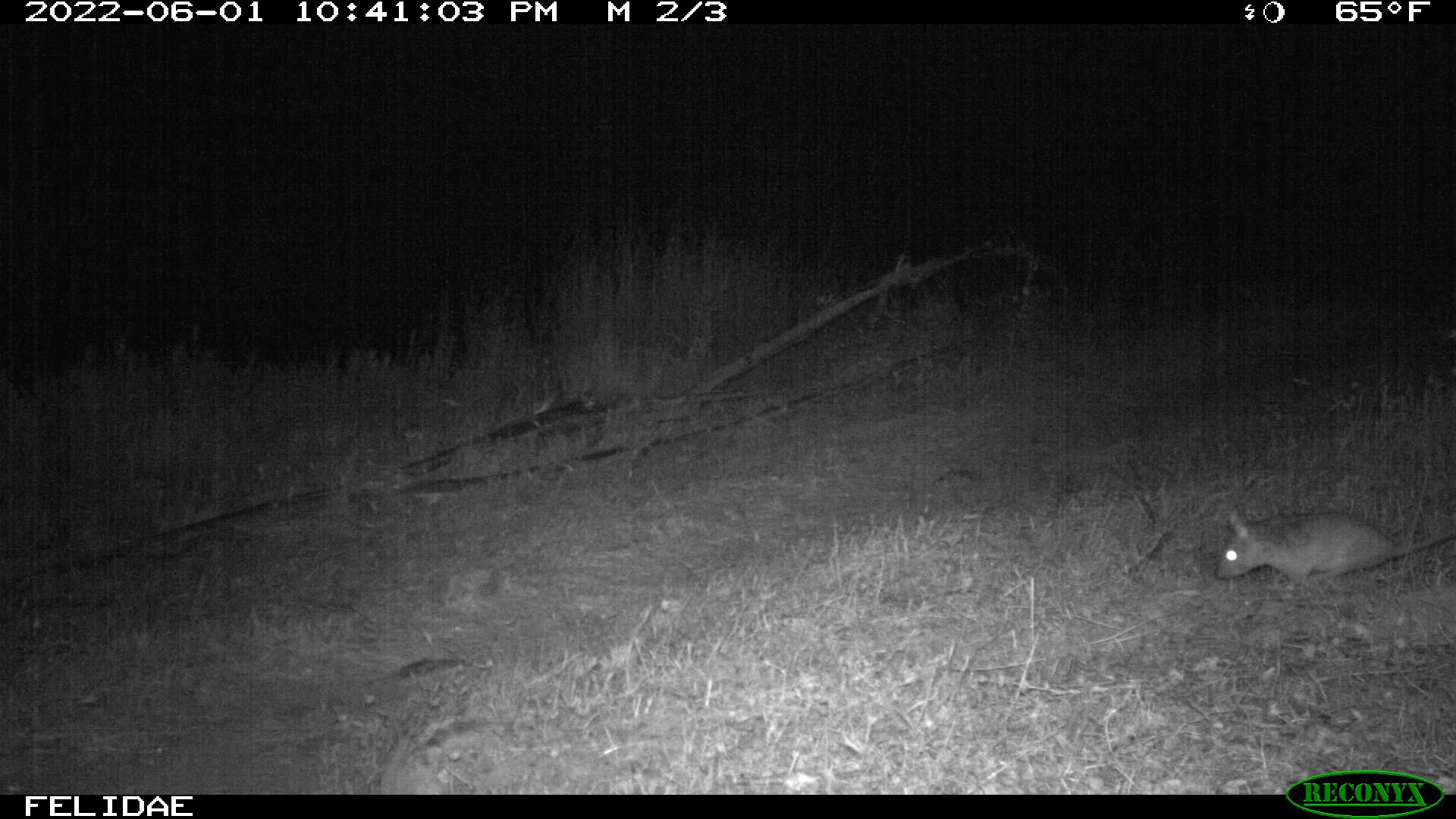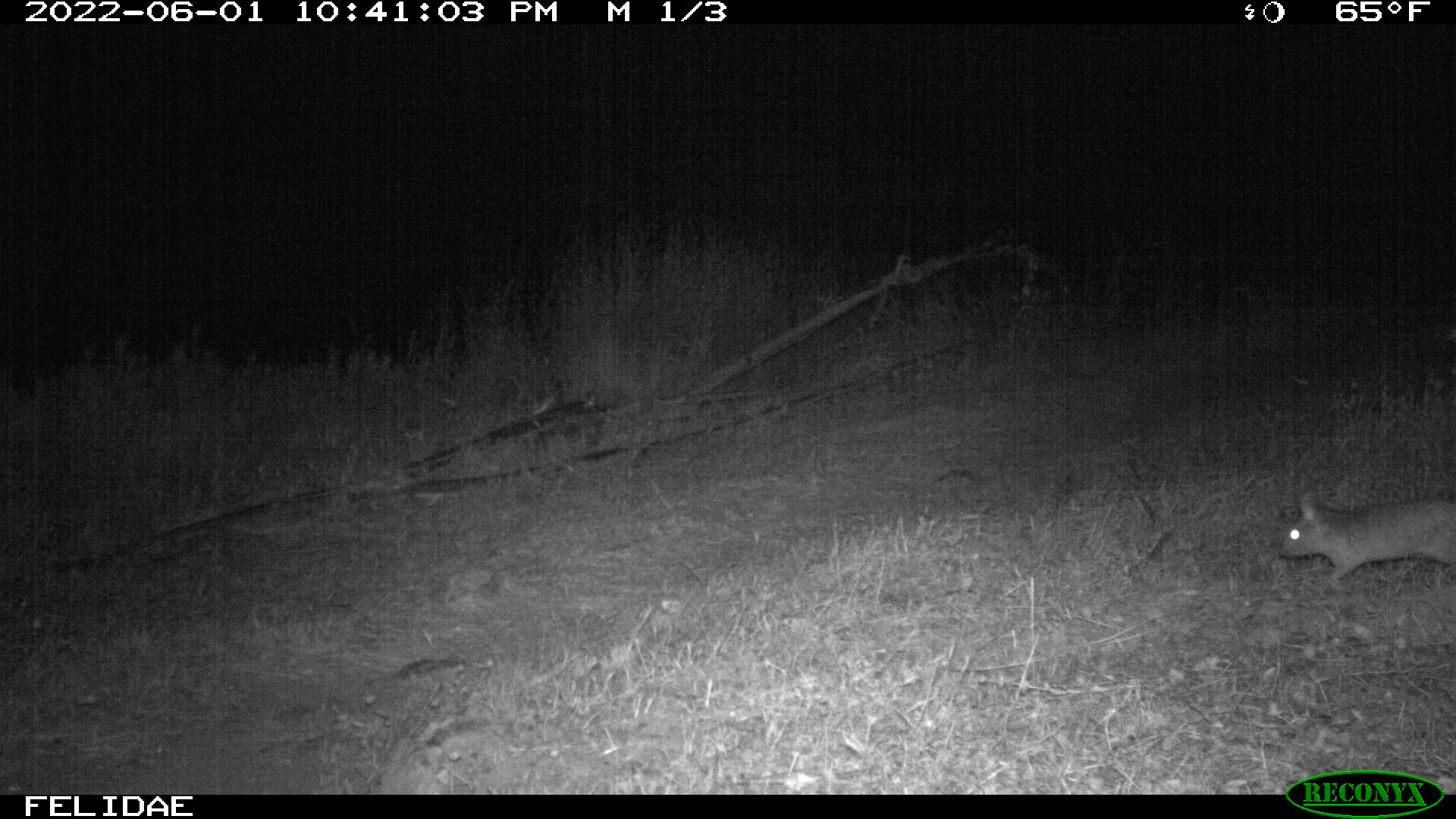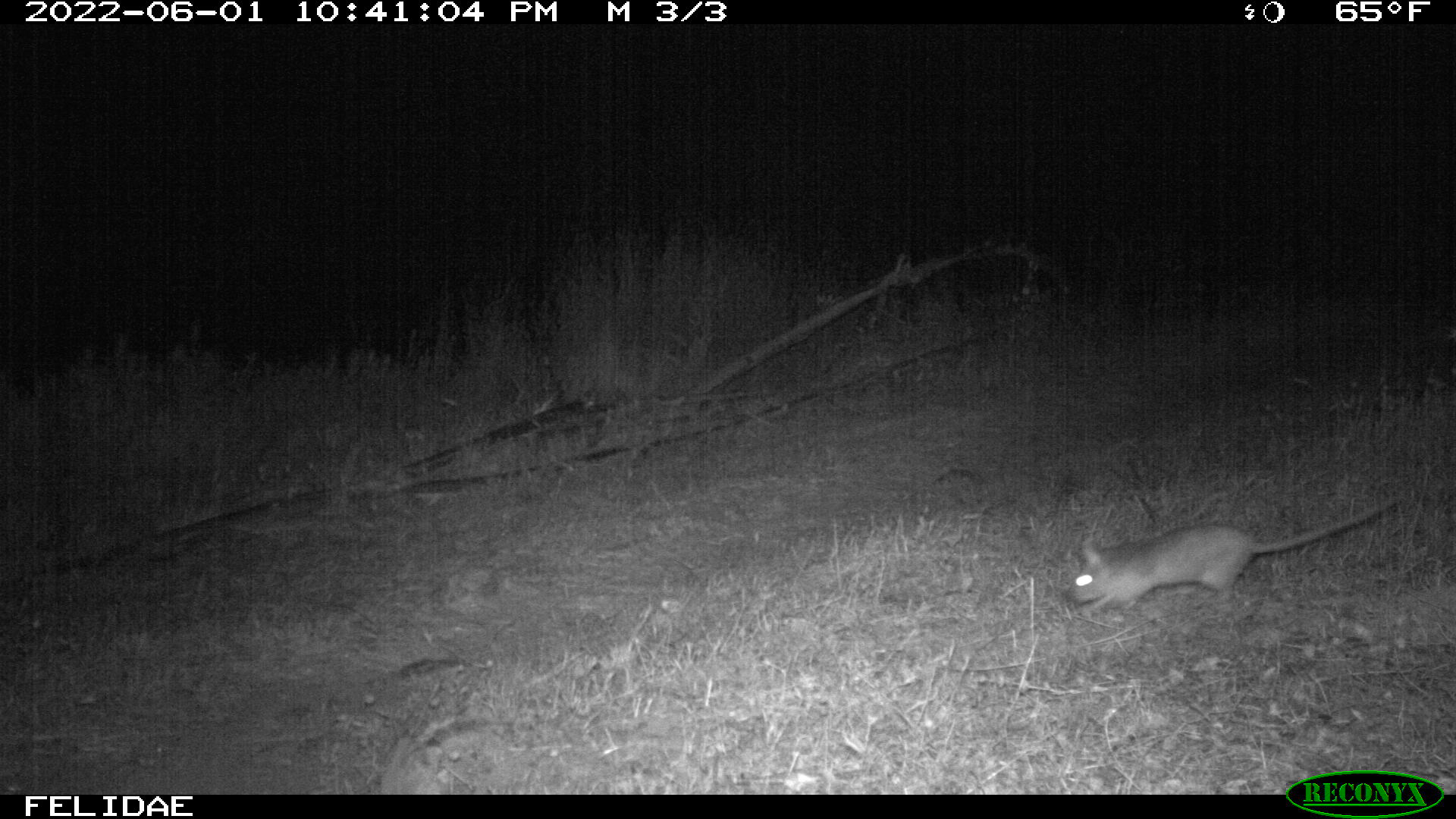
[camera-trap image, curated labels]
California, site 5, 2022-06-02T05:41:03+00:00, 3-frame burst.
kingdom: Animalia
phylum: Chordata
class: Mammalia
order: Rodentia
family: Sciuridae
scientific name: Sciuridae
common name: squirrel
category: unknown squirrel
Unknown squirrel (squirrel) (Sciuridae).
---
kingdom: Animalia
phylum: Chordata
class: Mammalia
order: Rodentia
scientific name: Rodentia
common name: mouse or rat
Mouse or rat (Rodentia).